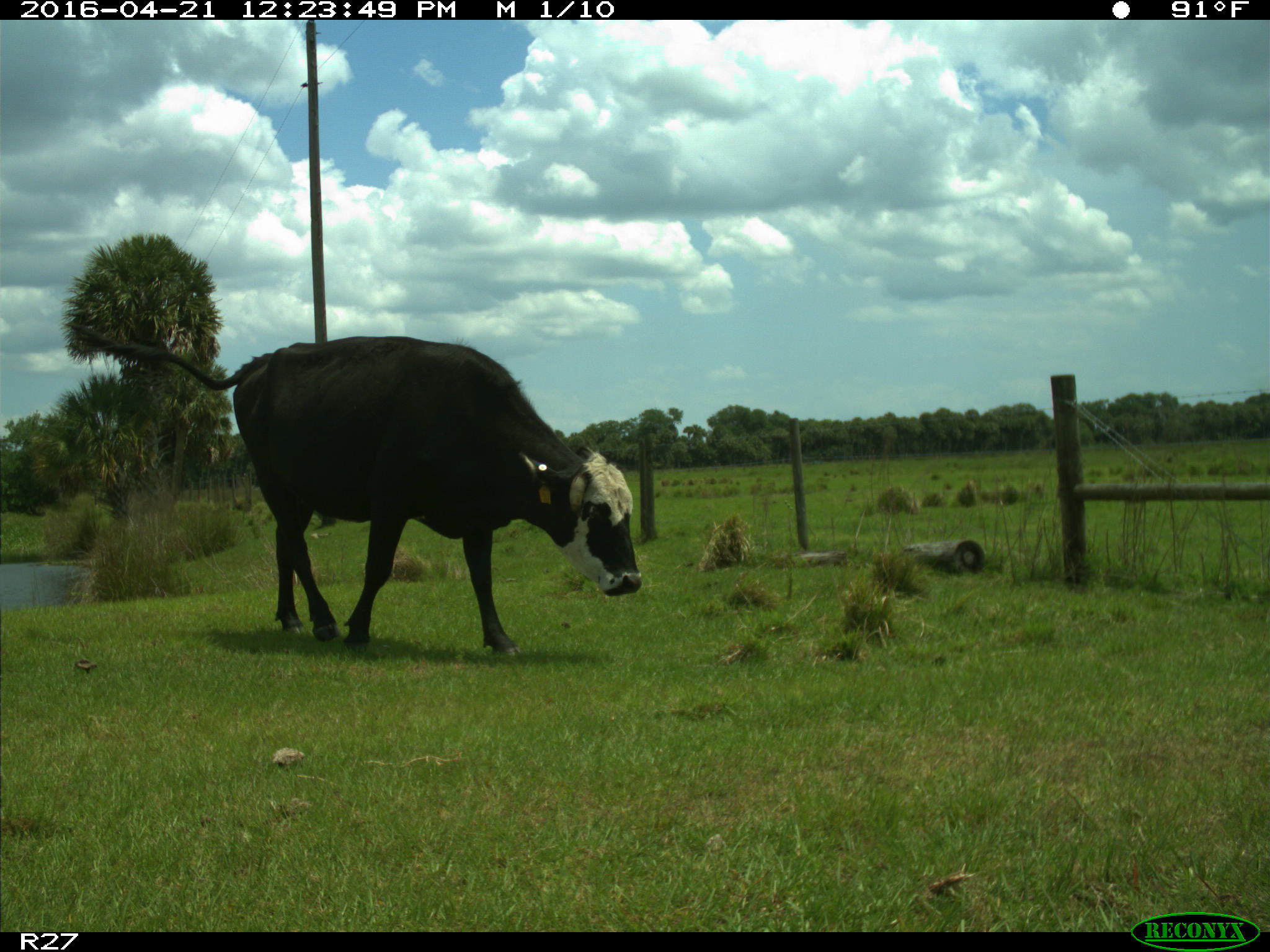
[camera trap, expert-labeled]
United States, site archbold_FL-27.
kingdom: Animalia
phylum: Chordata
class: Mammalia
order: Artiodactyla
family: Bovidae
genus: Bos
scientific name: Bos taurus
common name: domestic cow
Bos taurus (domestic cow).